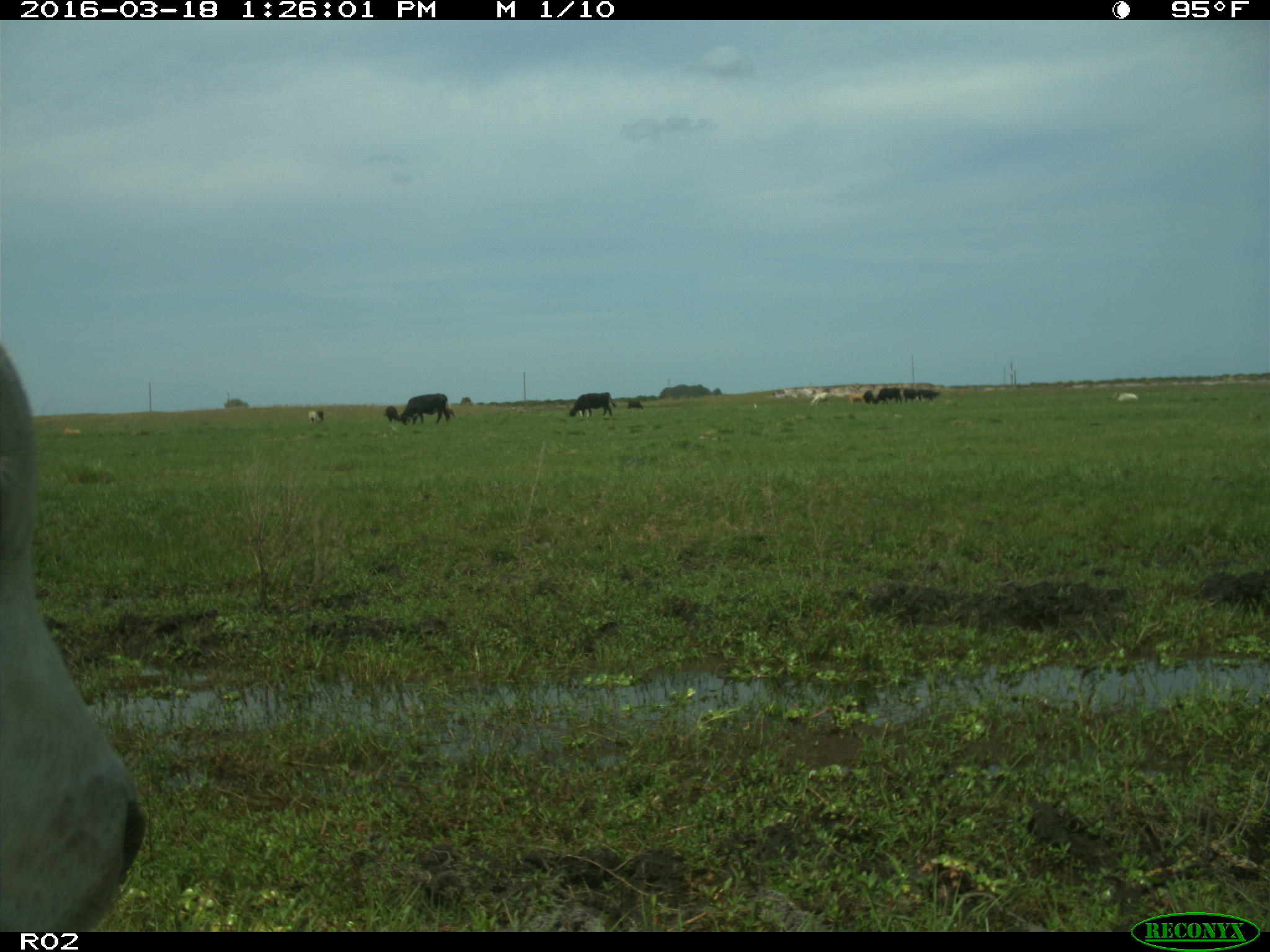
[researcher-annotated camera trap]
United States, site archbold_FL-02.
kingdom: Animalia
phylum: Chordata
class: Mammalia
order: Artiodactyla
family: Bovidae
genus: Bos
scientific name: Bos taurus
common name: domestic cow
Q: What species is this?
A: Bos taurus (domestic cow).